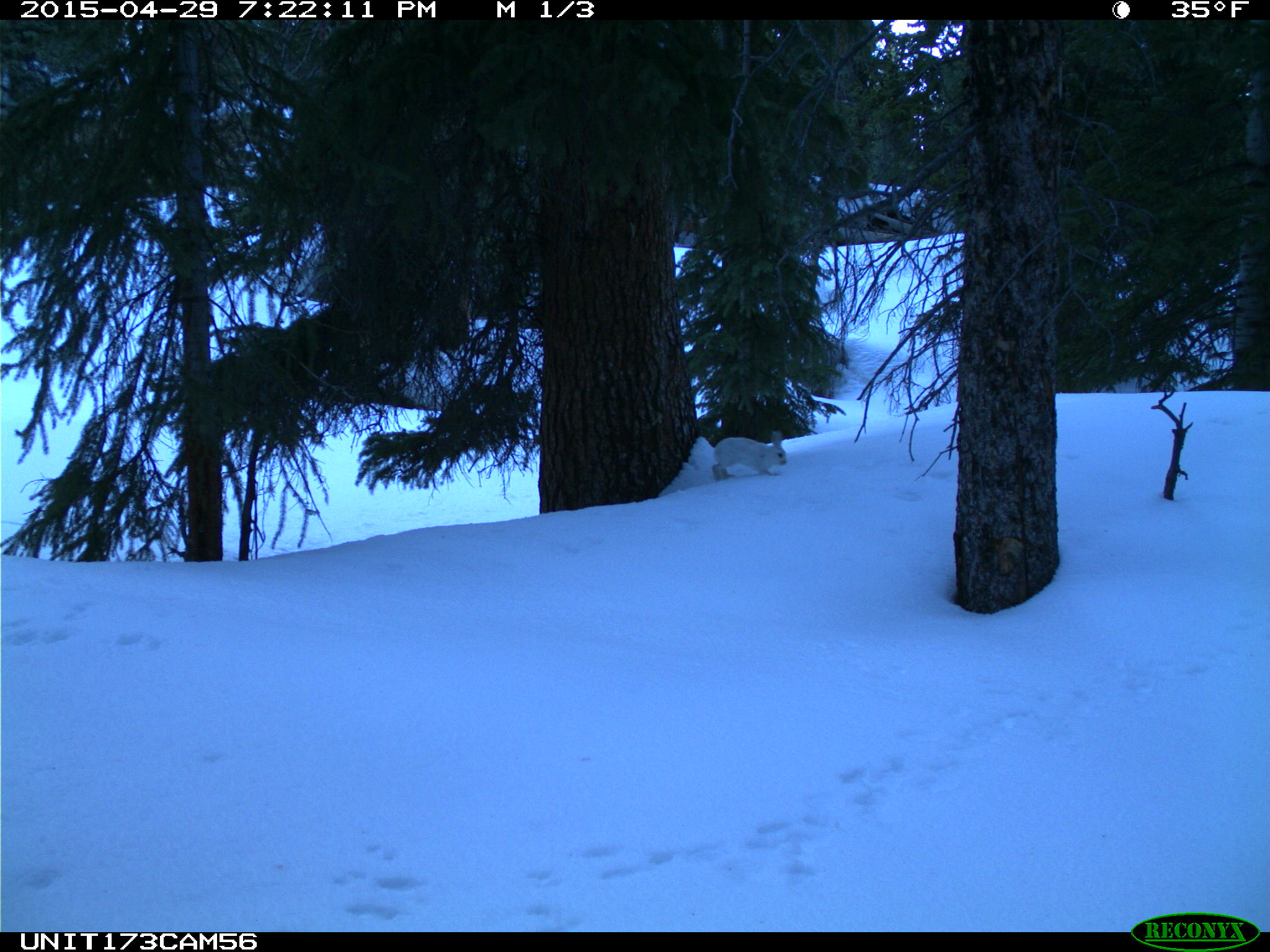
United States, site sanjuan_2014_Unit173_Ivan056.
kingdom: Animalia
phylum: Chordata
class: Mammalia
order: Lagomorpha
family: Leporidae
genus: Lepus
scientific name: Lepus americanus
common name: snowshoe hare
Lepus americanus (snowshoe hare).